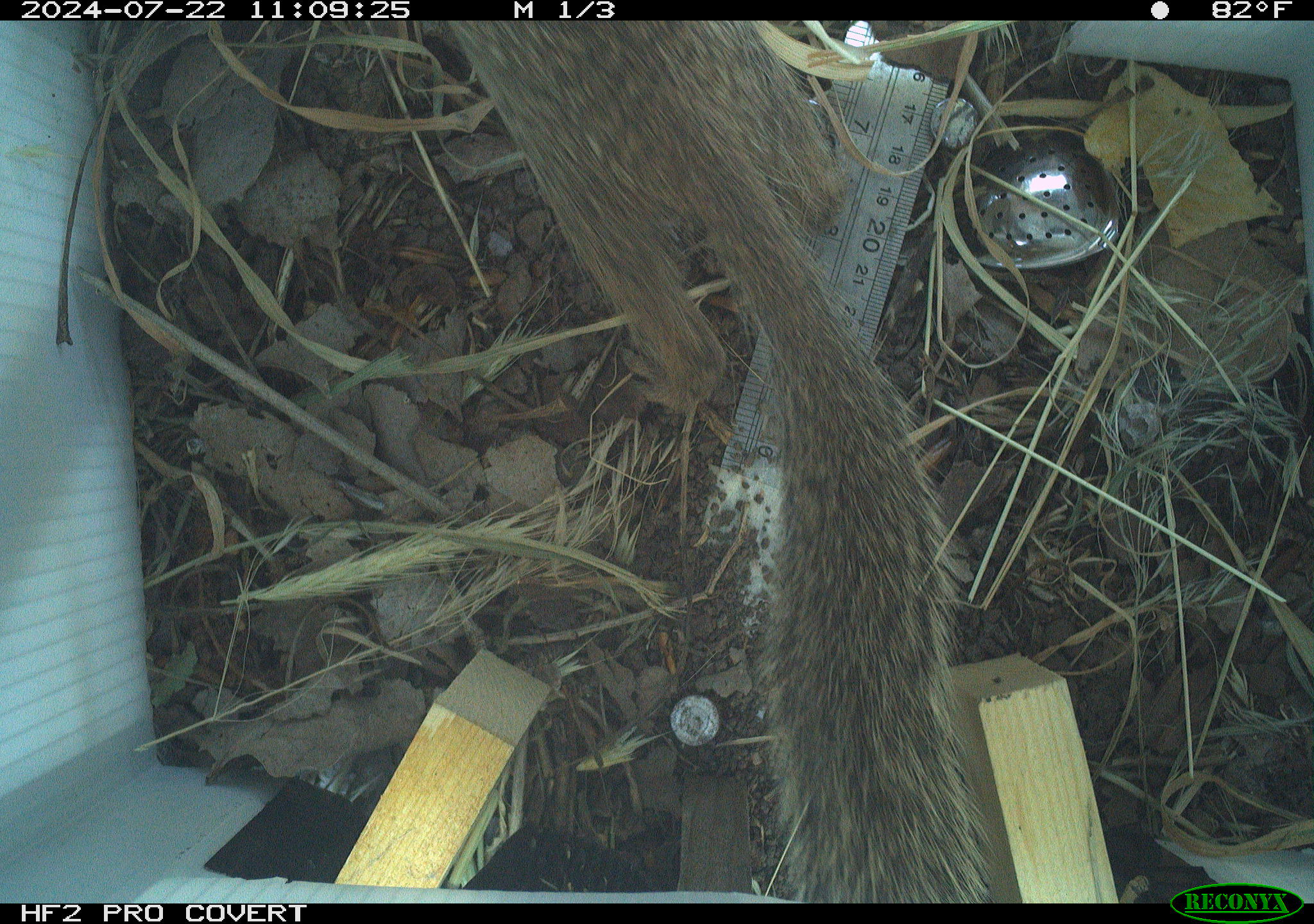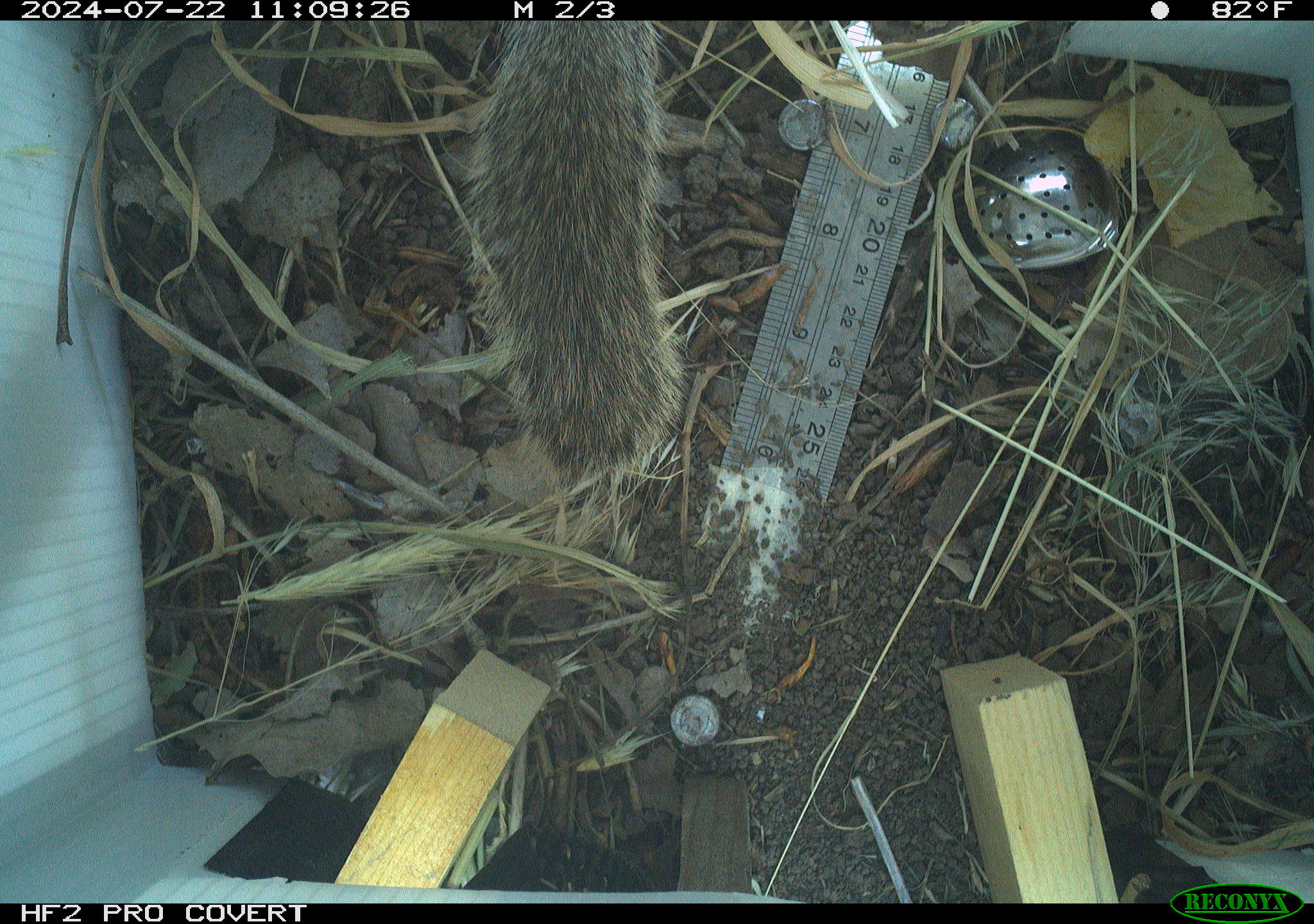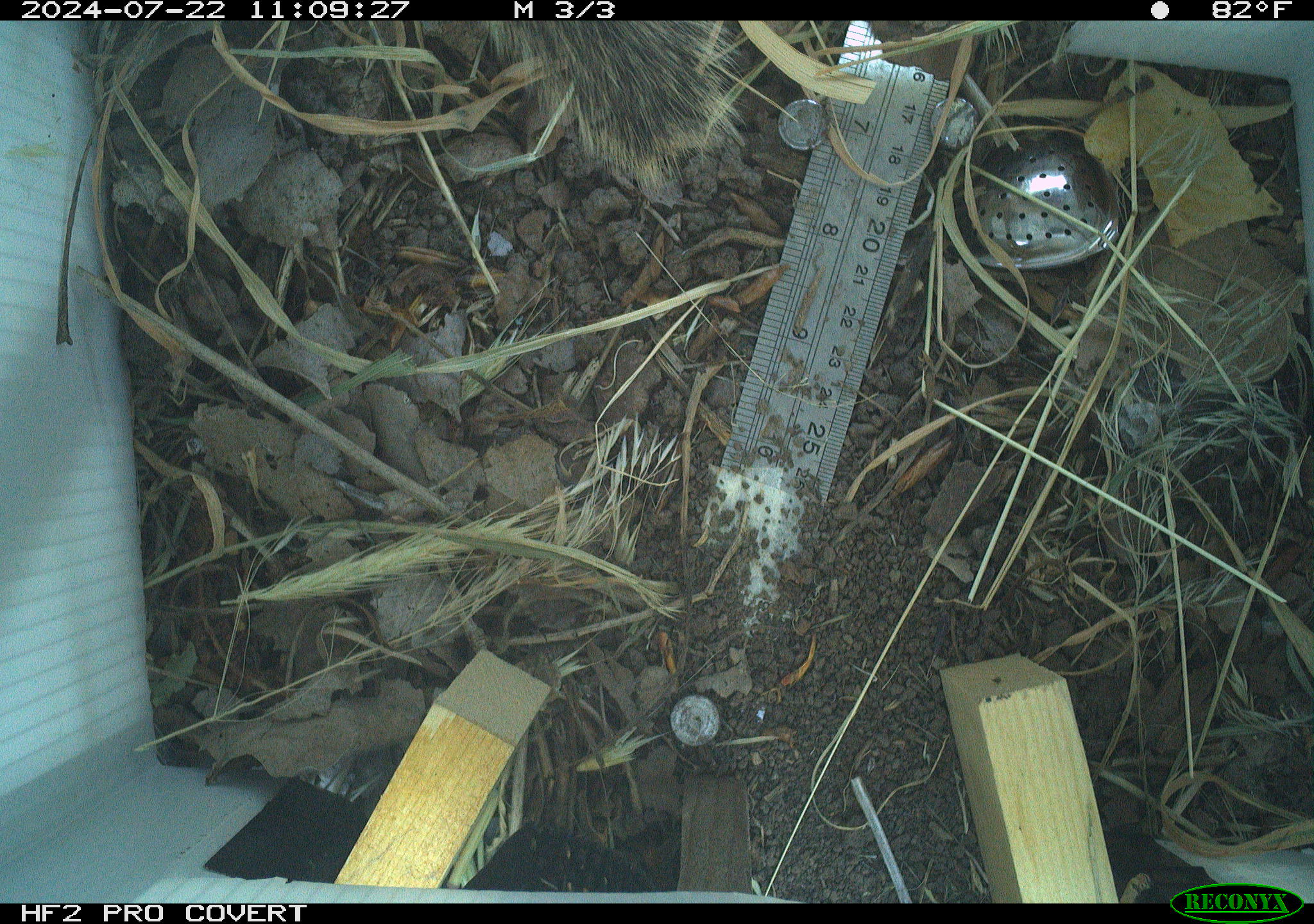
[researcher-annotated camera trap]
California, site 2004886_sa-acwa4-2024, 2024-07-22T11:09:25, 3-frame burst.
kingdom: Animalia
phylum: Chordata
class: Mammalia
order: Rodentia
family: Sciuridae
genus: Otospermophilus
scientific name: Otospermophilus beecheyi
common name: california ground squirrel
California ground squirrel (Otospermophilus beecheyi).